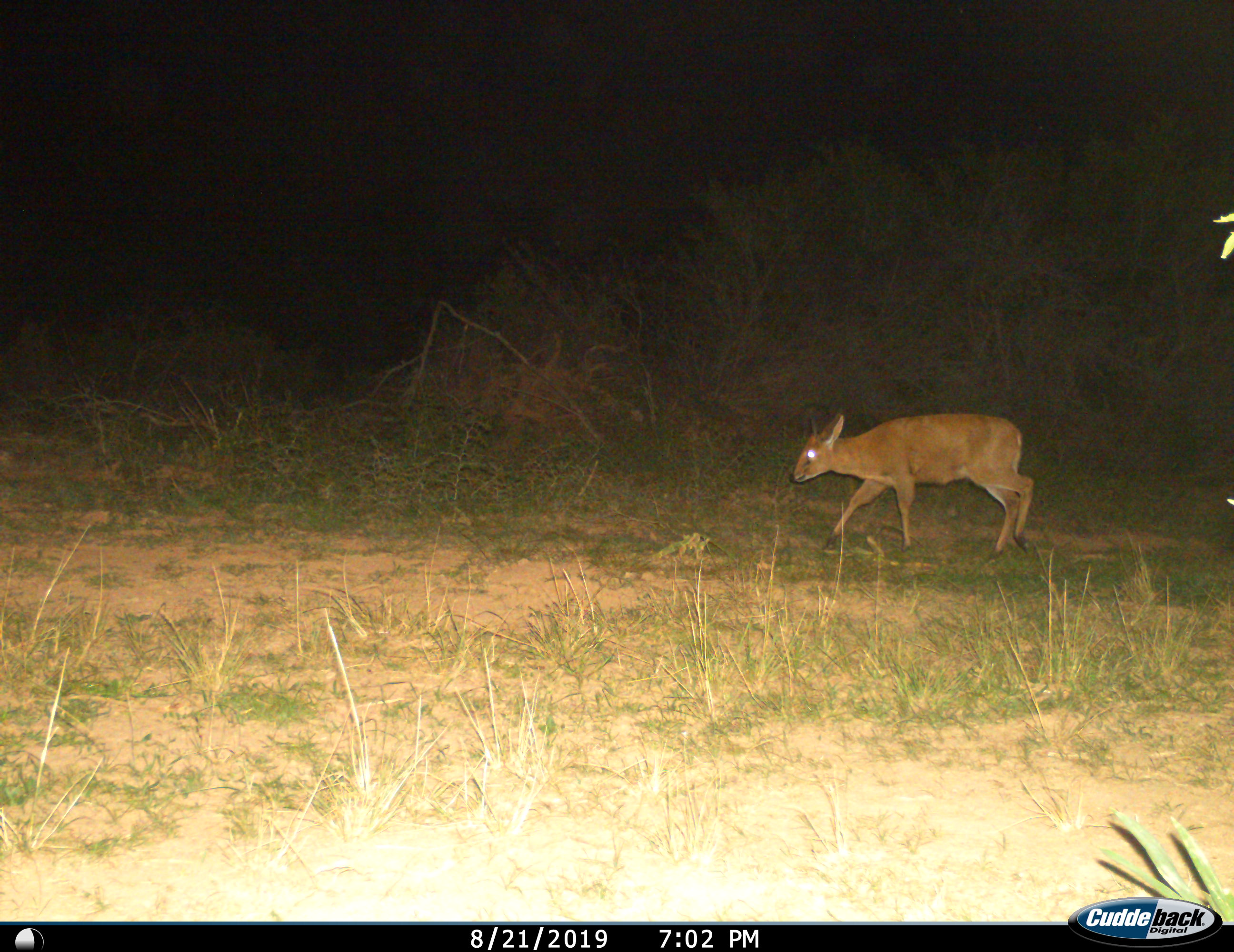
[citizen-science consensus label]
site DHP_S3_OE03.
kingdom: Animalia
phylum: Chordata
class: Mammalia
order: Artiodactyla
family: Bovidae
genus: Raphicerus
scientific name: Raphicerus campestris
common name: steenbok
Steenbok (Raphicerus campestris), count 1. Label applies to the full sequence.